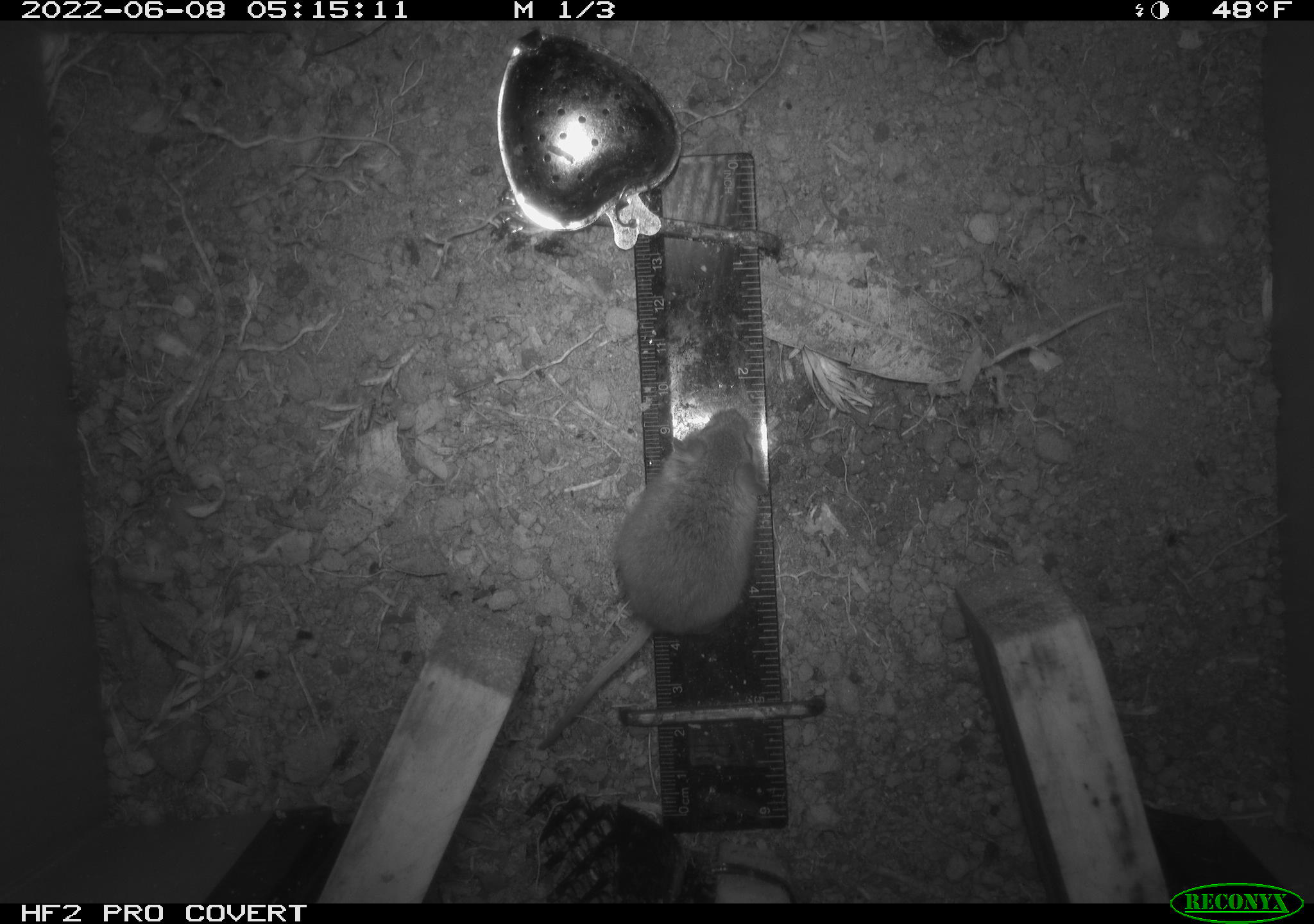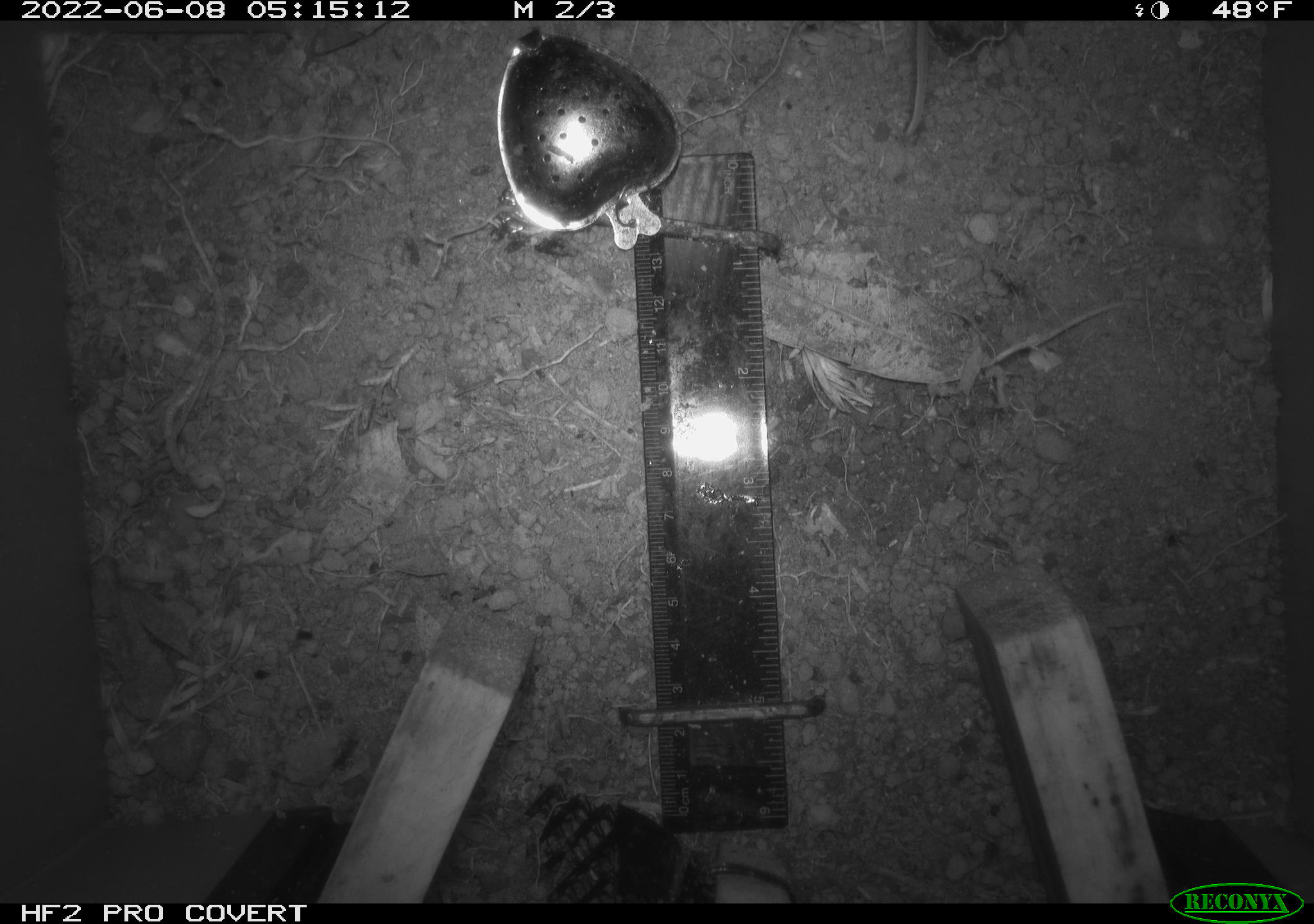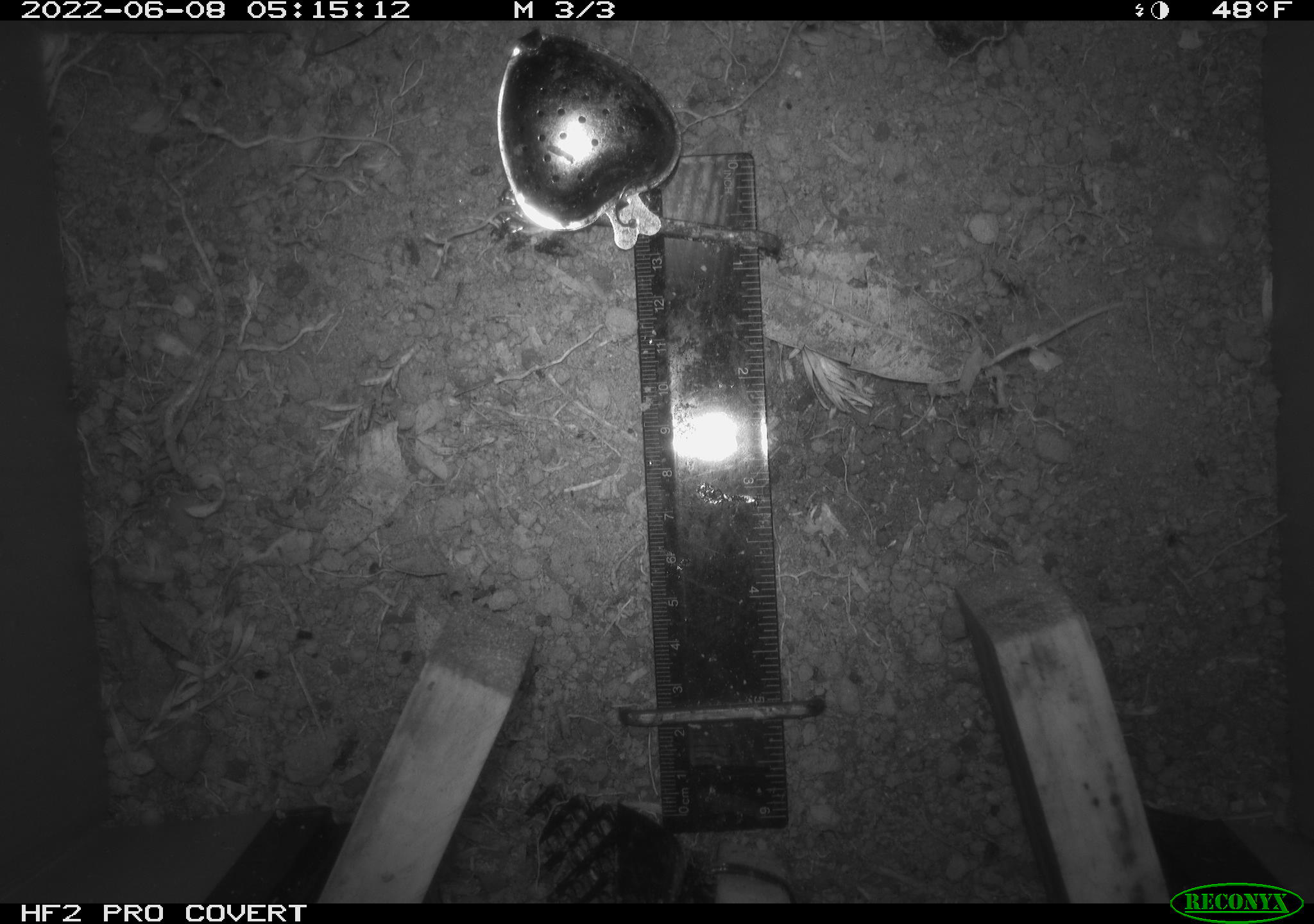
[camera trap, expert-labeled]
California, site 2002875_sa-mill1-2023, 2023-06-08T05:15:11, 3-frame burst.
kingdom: Animalia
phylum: Chordata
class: Mammalia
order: Rodentia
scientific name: Rodentia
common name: mouse species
Mouse species (Rodentia).